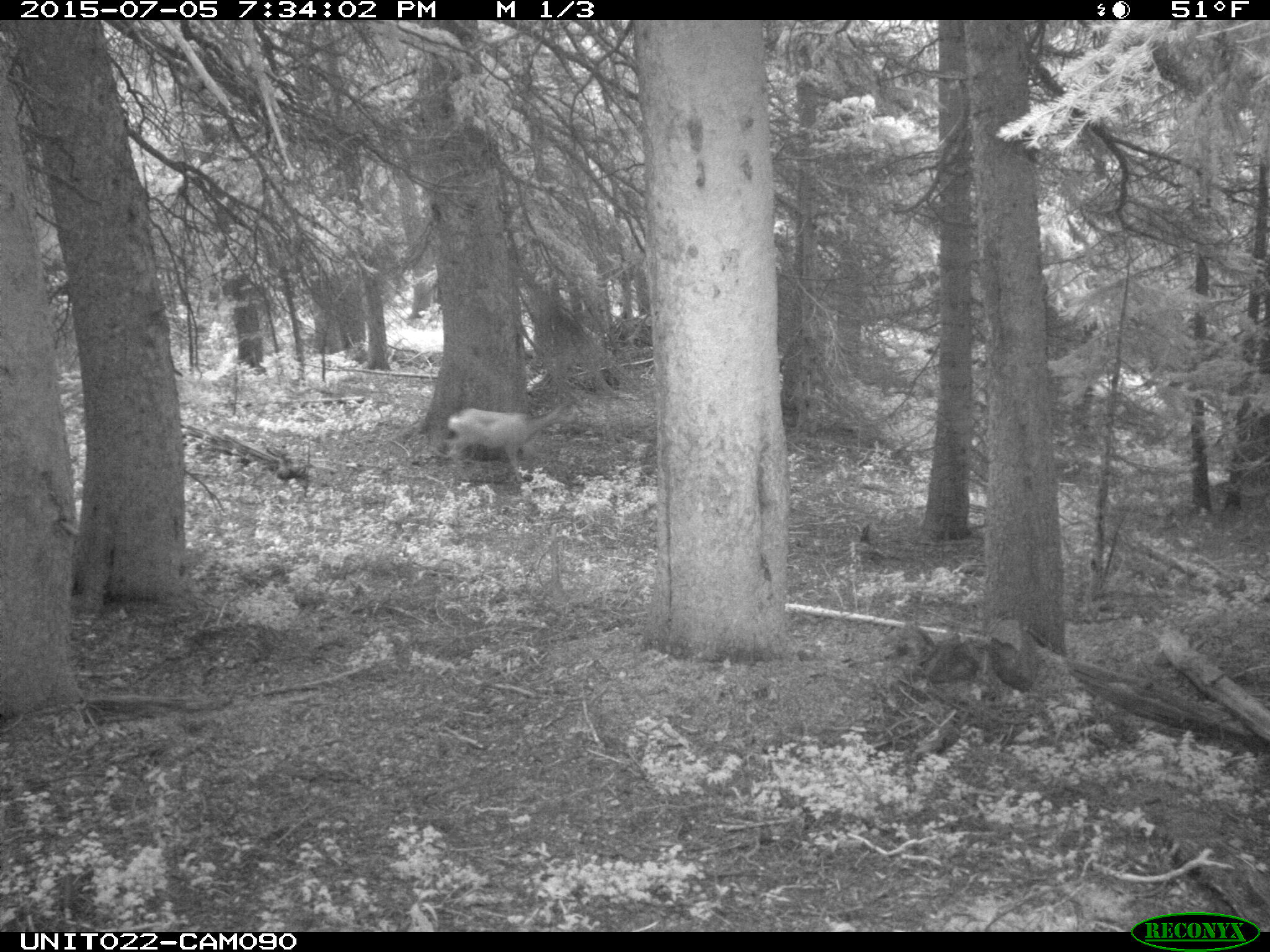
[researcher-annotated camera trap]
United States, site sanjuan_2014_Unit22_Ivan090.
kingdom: Animalia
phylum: Chordata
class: Mammalia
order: Artiodactyla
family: Cervidae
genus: Odocoileus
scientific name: Odocoileus hemionus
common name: mule deer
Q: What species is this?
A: Odocoileus hemionus (mule deer).